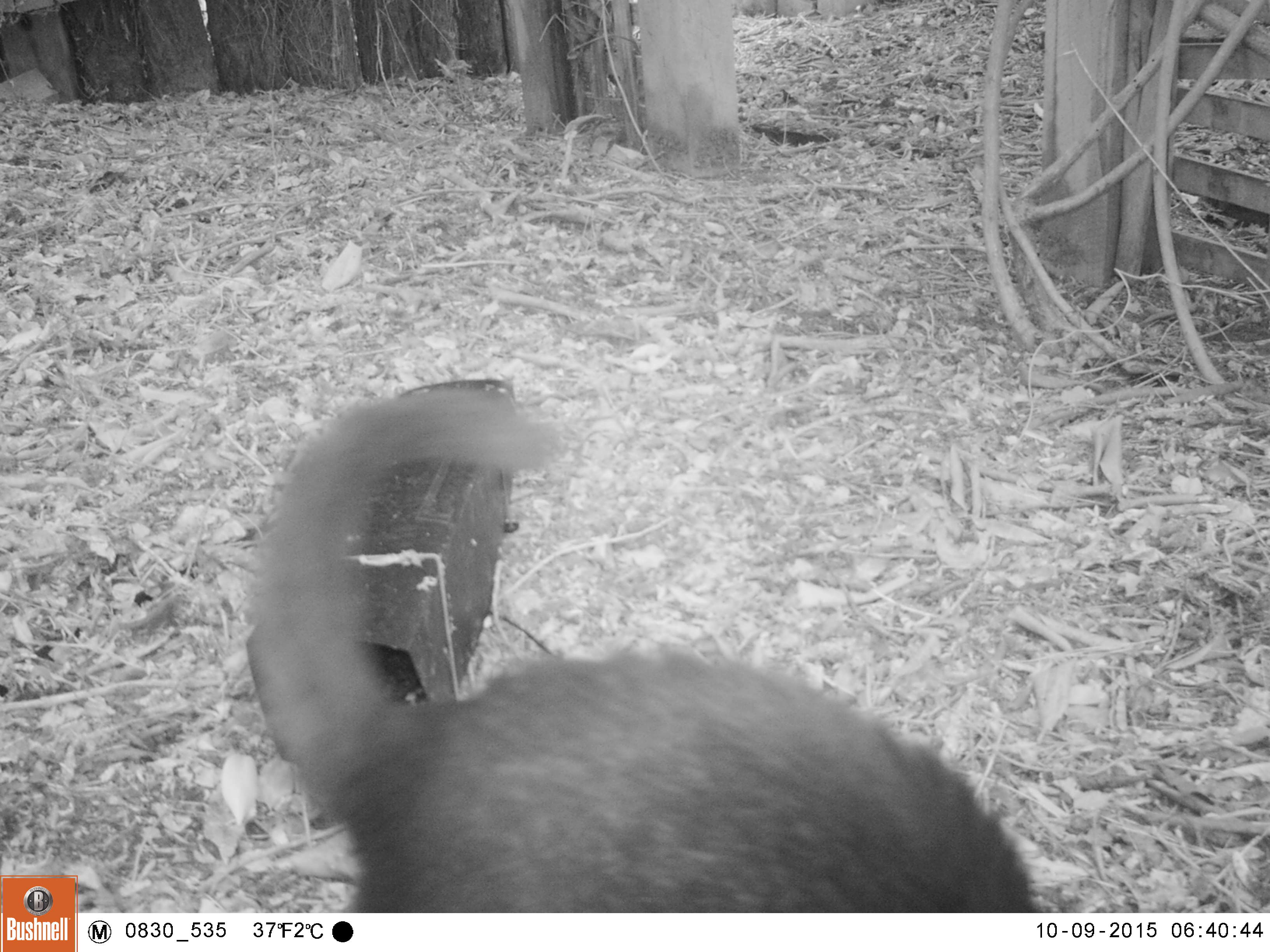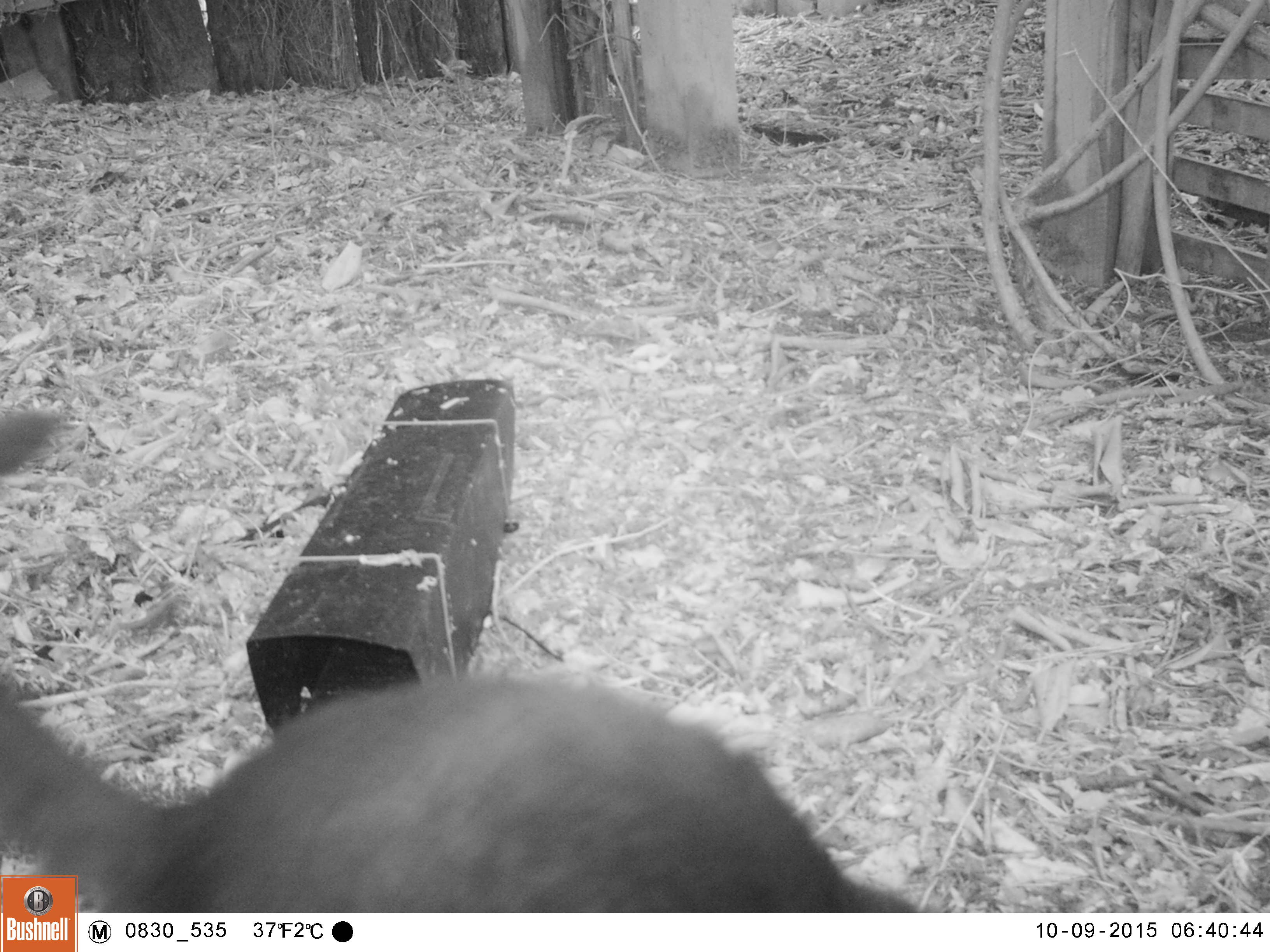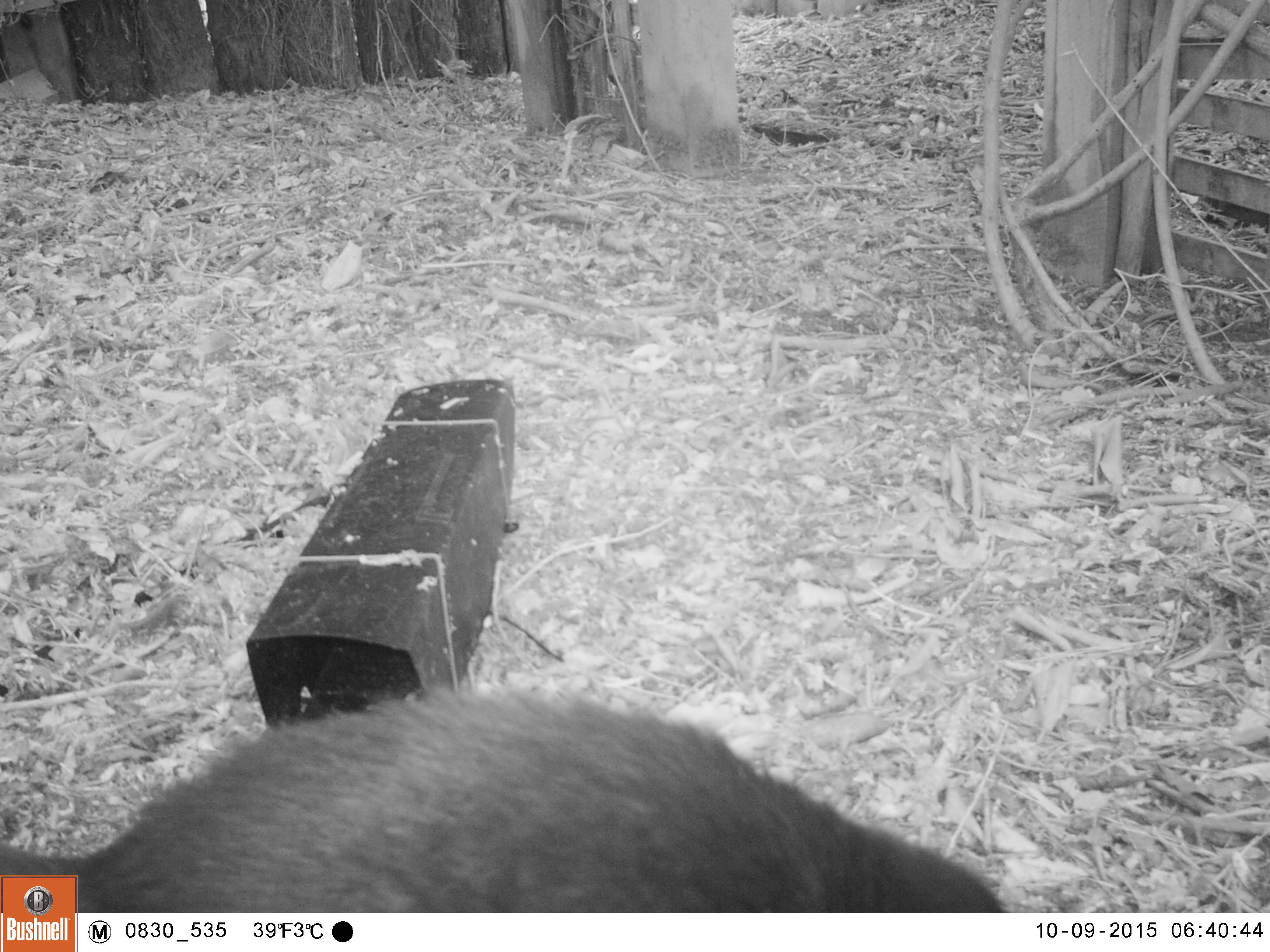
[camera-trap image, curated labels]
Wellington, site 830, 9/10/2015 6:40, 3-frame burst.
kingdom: Animalia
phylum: Chordata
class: Mammalia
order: Carnivora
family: Felidae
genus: Felis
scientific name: Felis catus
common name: cat